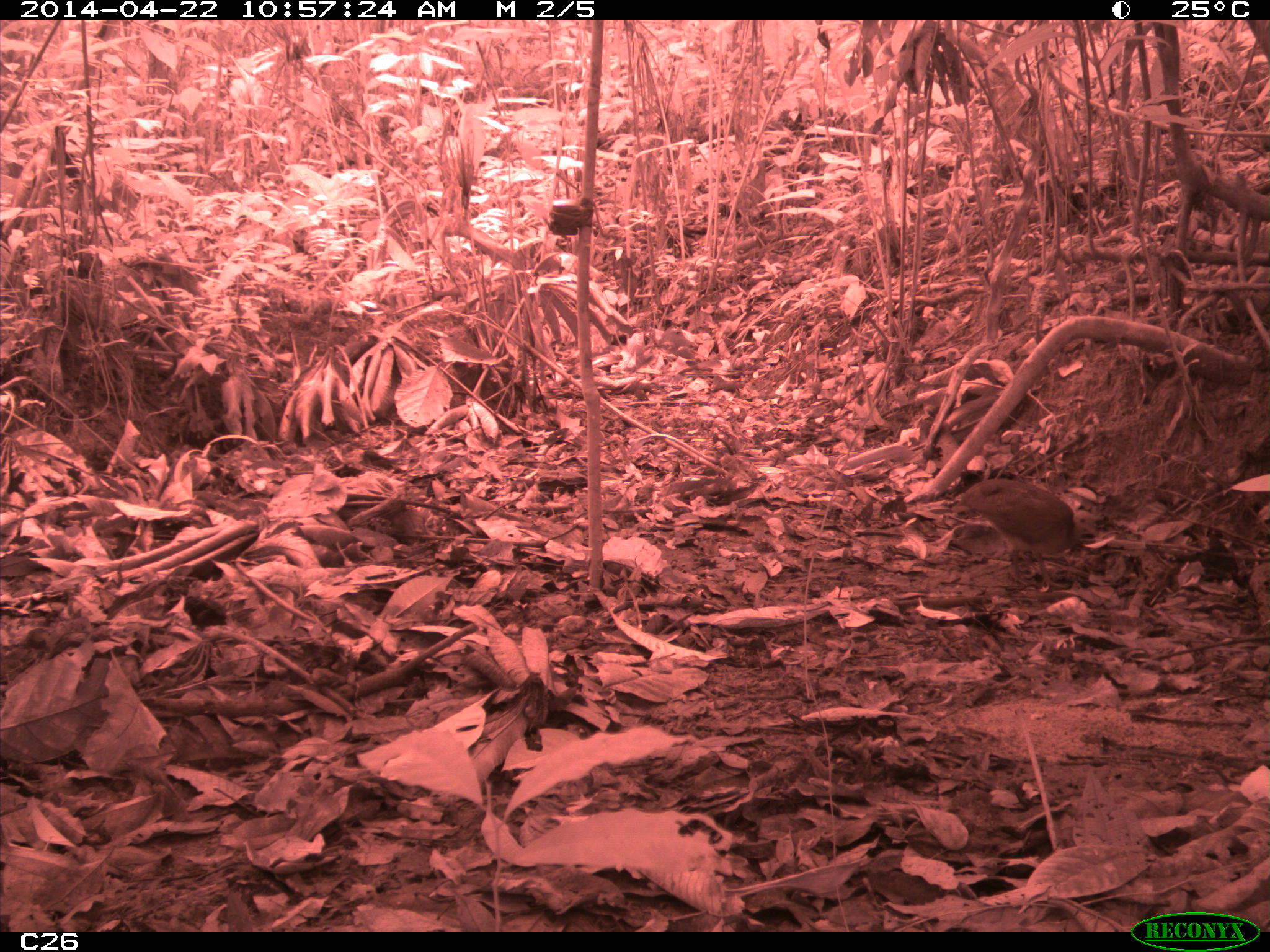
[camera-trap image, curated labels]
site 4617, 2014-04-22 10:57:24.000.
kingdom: Animalia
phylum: Chordata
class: Aves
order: Tinamiformes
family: Tinamidae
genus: Tinamus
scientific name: Tinamus major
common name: great tinamou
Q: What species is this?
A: Tinamus major (great tinamou).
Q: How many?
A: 1.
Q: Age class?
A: Adult.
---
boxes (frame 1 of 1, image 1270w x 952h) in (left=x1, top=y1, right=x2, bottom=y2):
tinamus major: (left=958, top=477, right=1099, bottom=579)